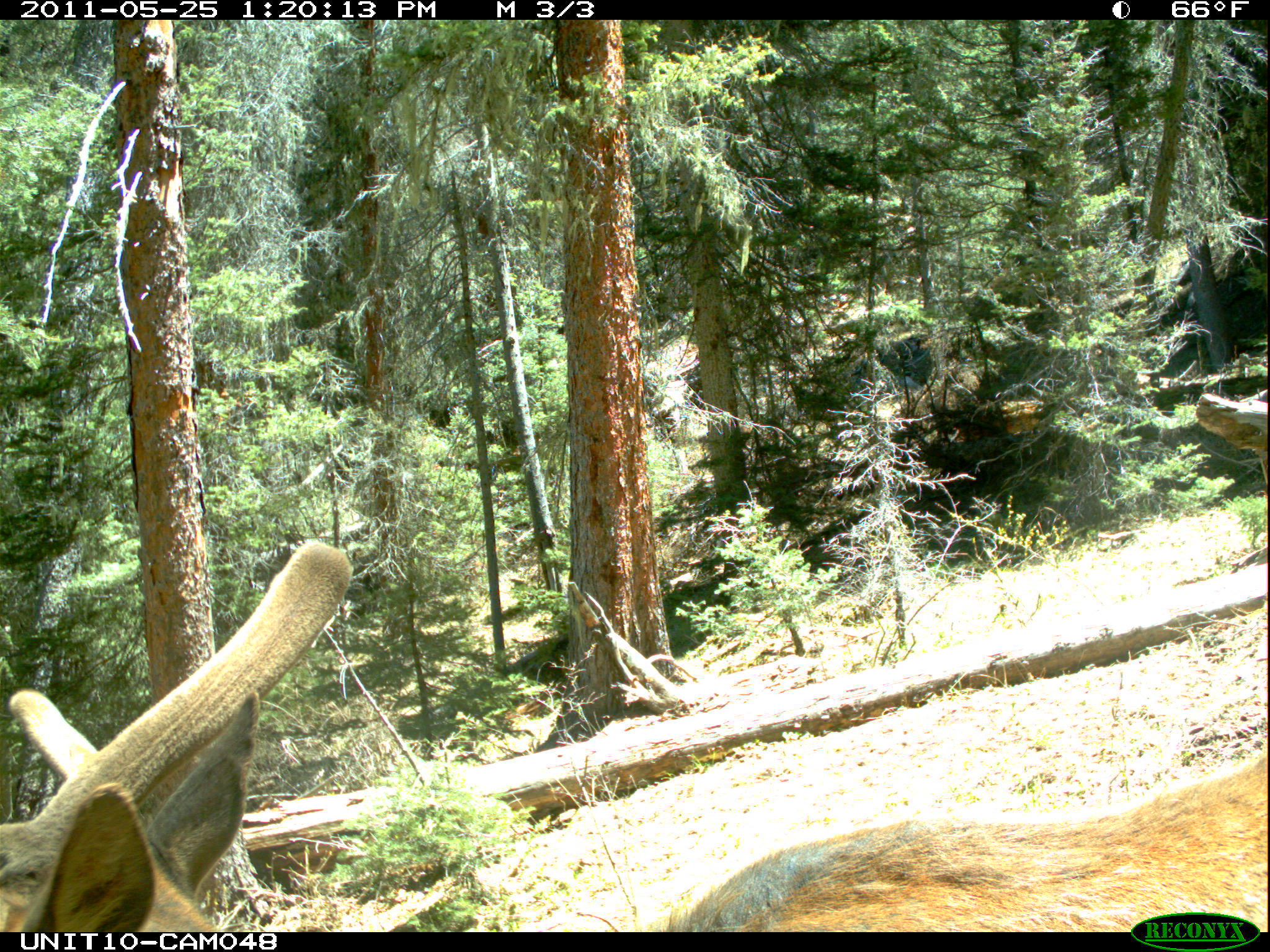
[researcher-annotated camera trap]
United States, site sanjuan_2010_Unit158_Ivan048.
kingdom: Animalia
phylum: Chordata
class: Mammalia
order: Artiodactyla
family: Cervidae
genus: Cervus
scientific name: Cervus elaphus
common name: red deer